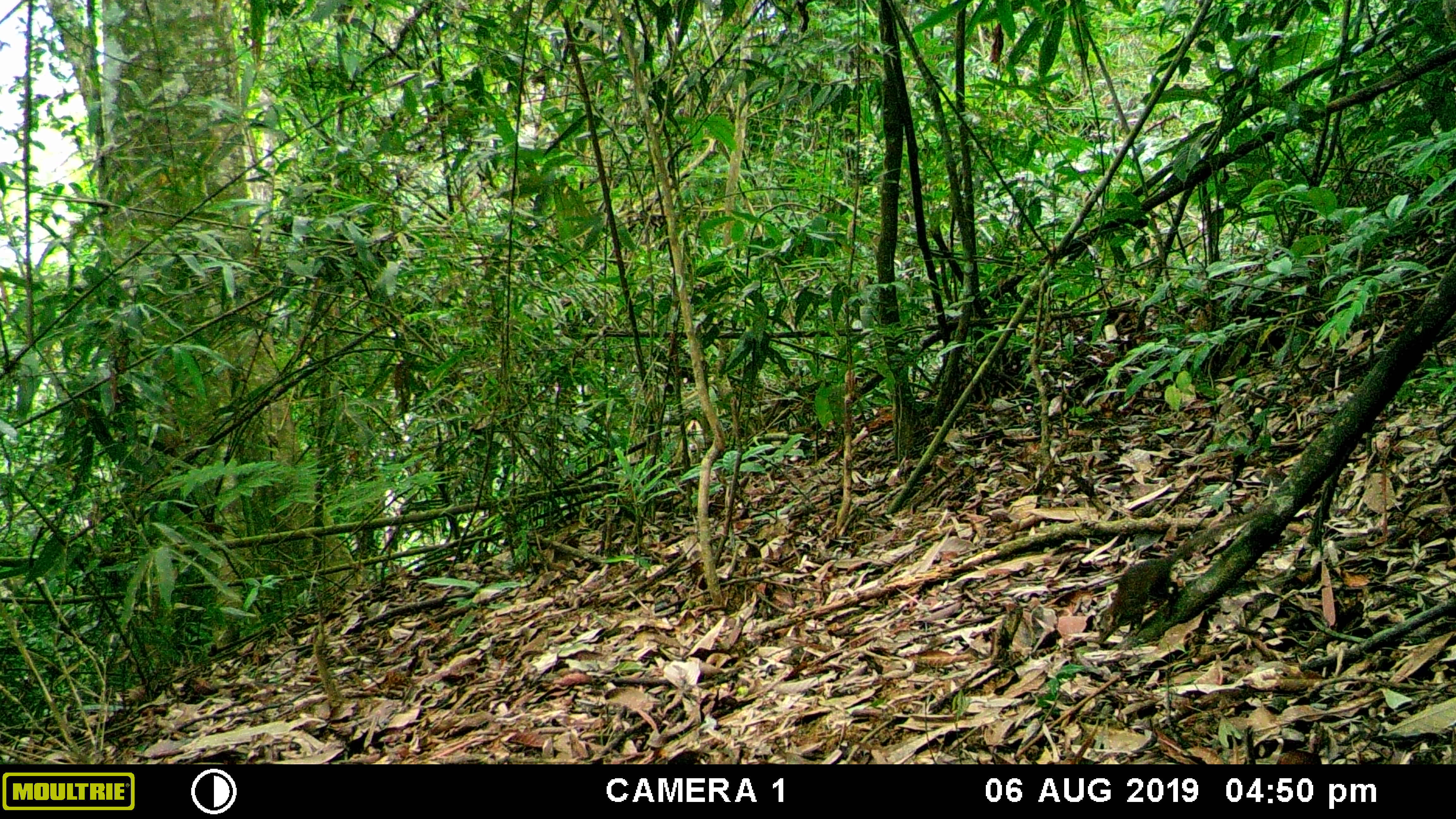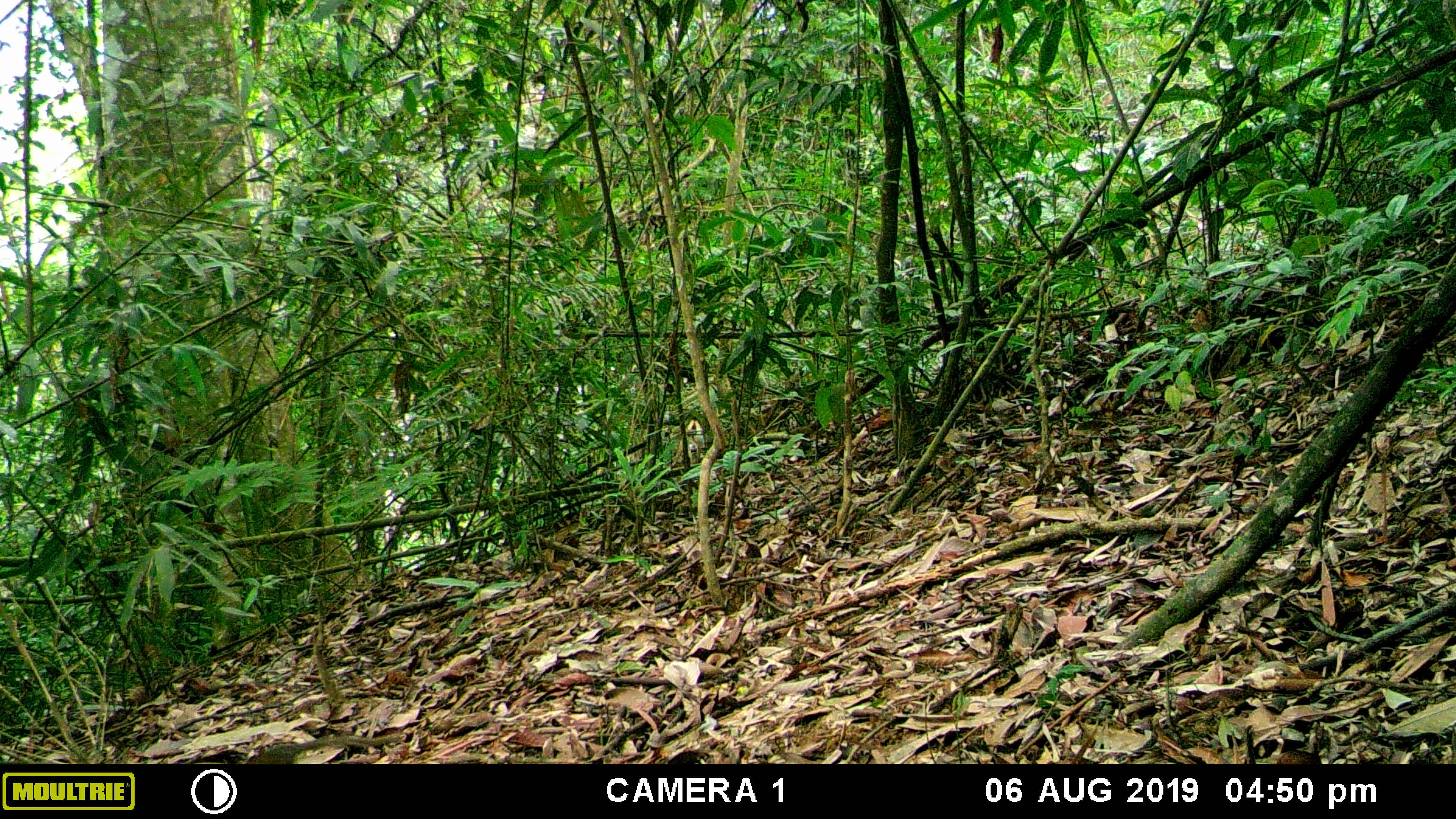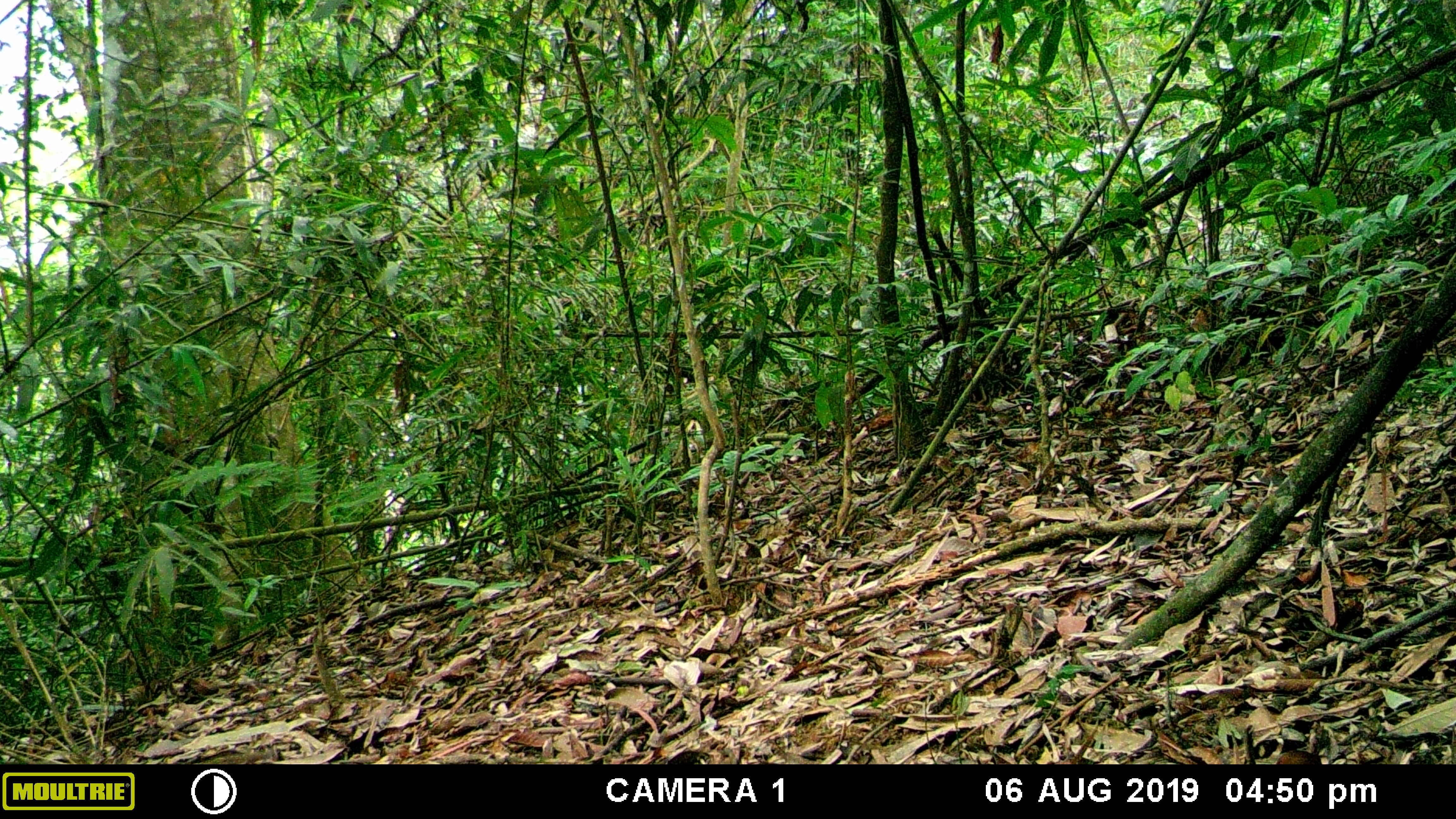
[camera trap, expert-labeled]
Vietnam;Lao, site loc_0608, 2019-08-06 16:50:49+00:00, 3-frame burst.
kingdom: Animalia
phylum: Chordata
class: Mammalia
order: Scandentia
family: Tupaiidae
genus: Tupaia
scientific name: Tupaia belangeri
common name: northern treeshrew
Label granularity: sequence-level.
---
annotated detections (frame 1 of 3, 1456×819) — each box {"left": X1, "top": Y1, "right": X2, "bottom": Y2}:
northern treeshrew: {"left": 1097, "top": 501, "right": 1276, "bottom": 643}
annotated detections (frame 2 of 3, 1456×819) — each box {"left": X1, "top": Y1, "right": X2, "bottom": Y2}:
northern treeshrew: {"left": 243, "top": 733, "right": 403, "bottom": 764}